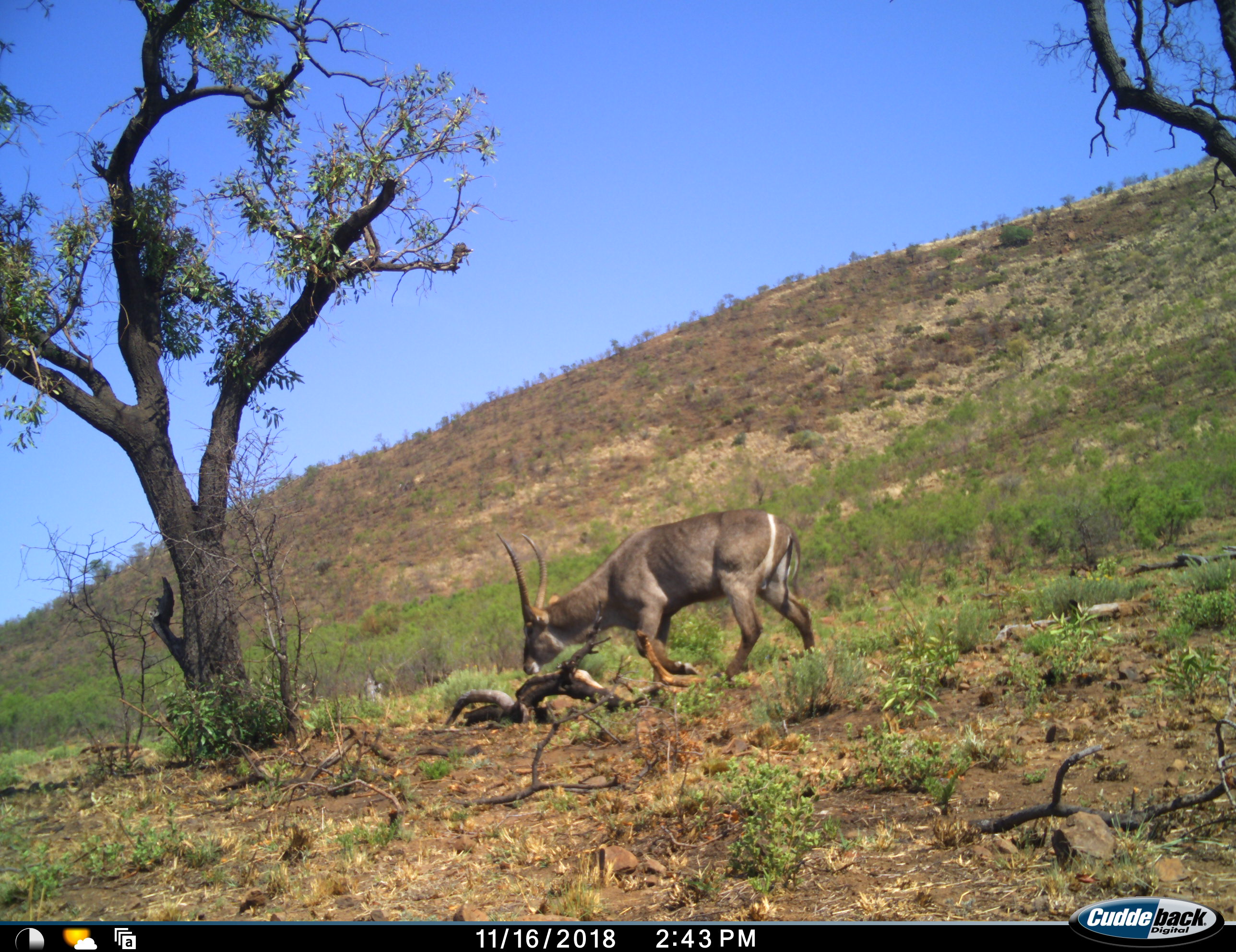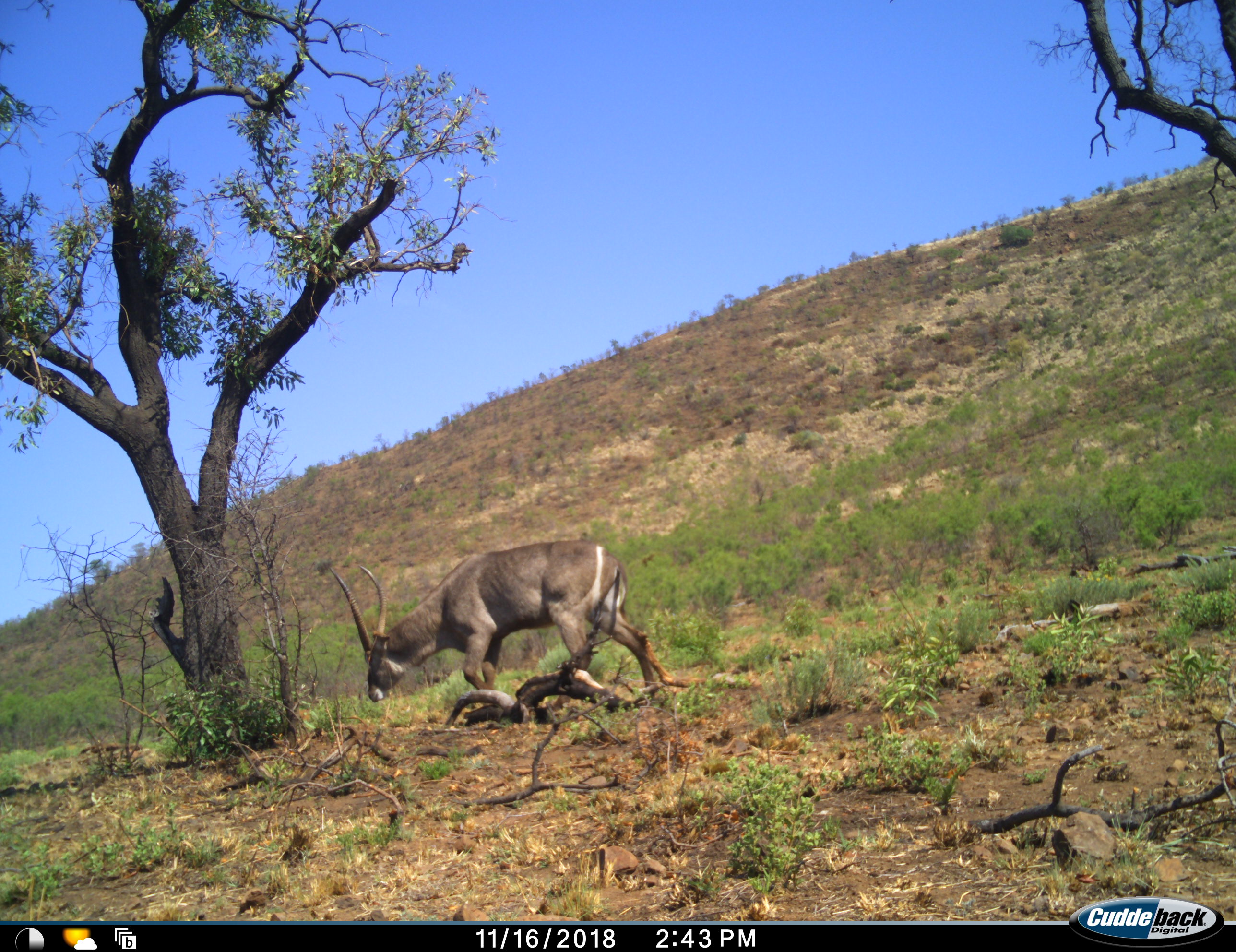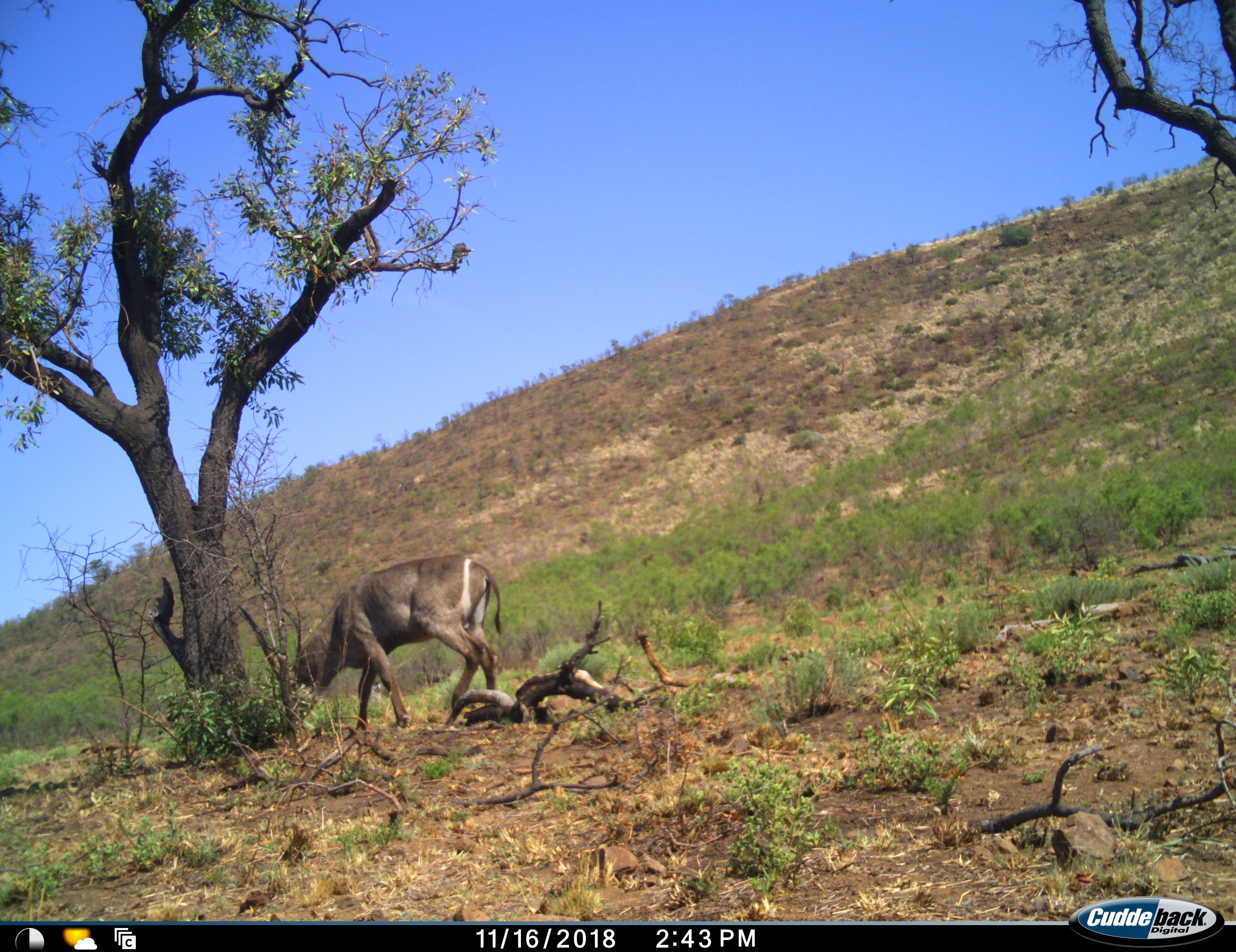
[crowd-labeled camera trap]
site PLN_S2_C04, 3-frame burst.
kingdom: Animalia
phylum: Chordata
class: Mammalia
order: Artiodactyla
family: Bovidae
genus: Kobus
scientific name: Kobus ellipsiprymnus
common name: waterbuck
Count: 1.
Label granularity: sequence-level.